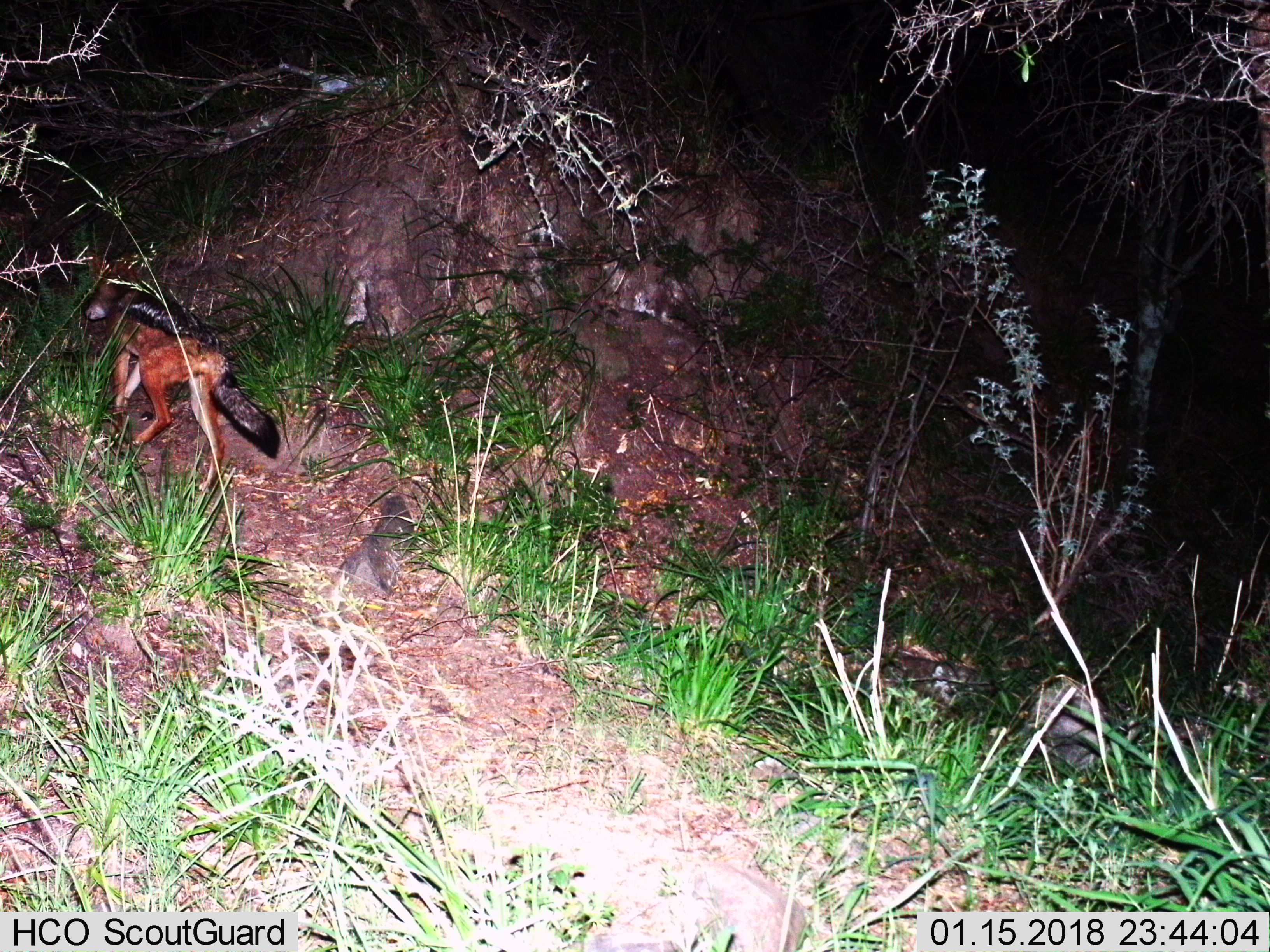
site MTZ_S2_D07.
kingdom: Animalia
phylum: Chordata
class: Mammalia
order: Carnivora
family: Canidae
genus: Lupulella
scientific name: Lupulella mesomelas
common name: black-backed jackal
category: jackalblackbacked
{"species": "jackalblackbacked (black-backed jackal) (Lupulella mesomelas)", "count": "1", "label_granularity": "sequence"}